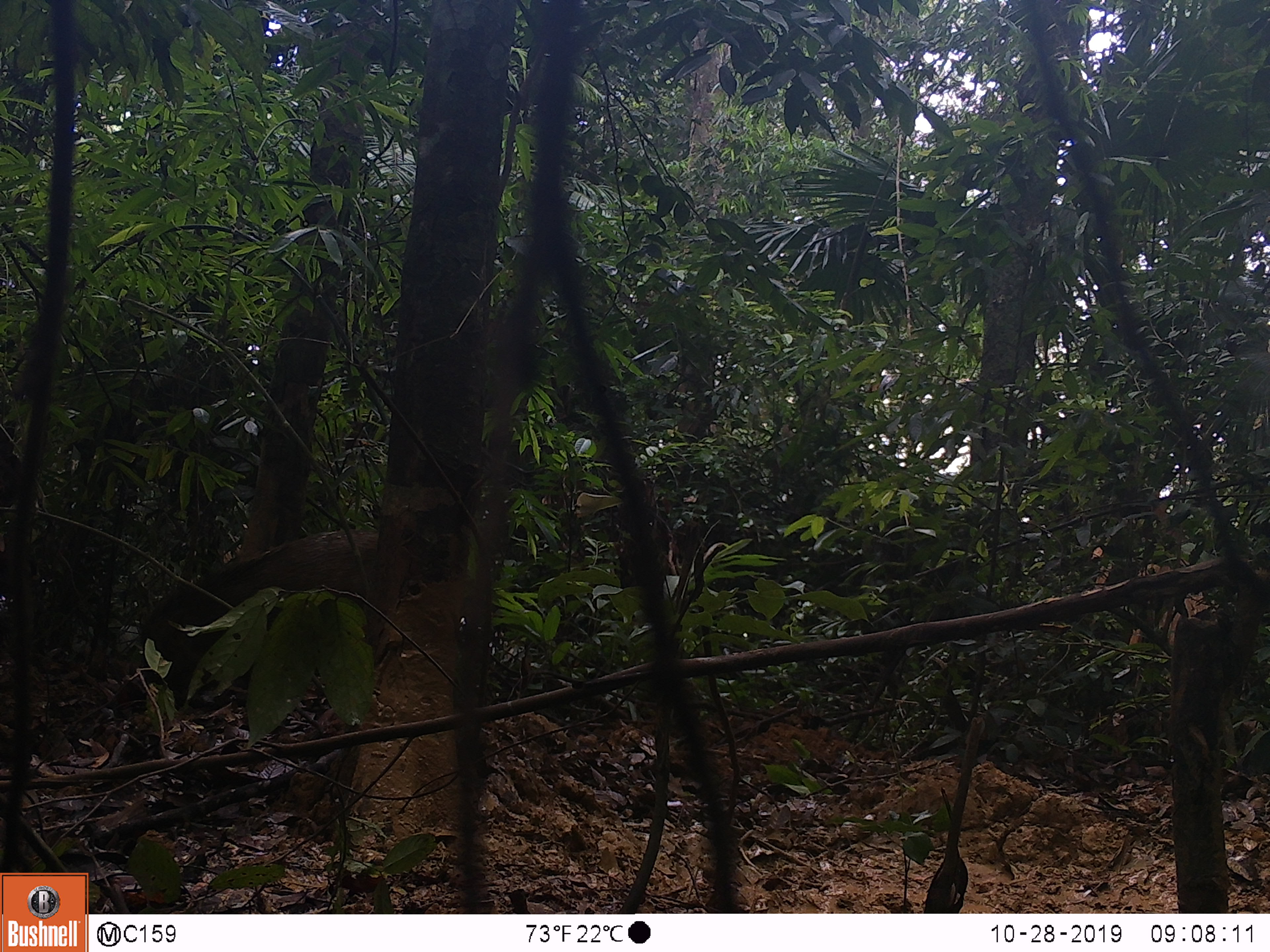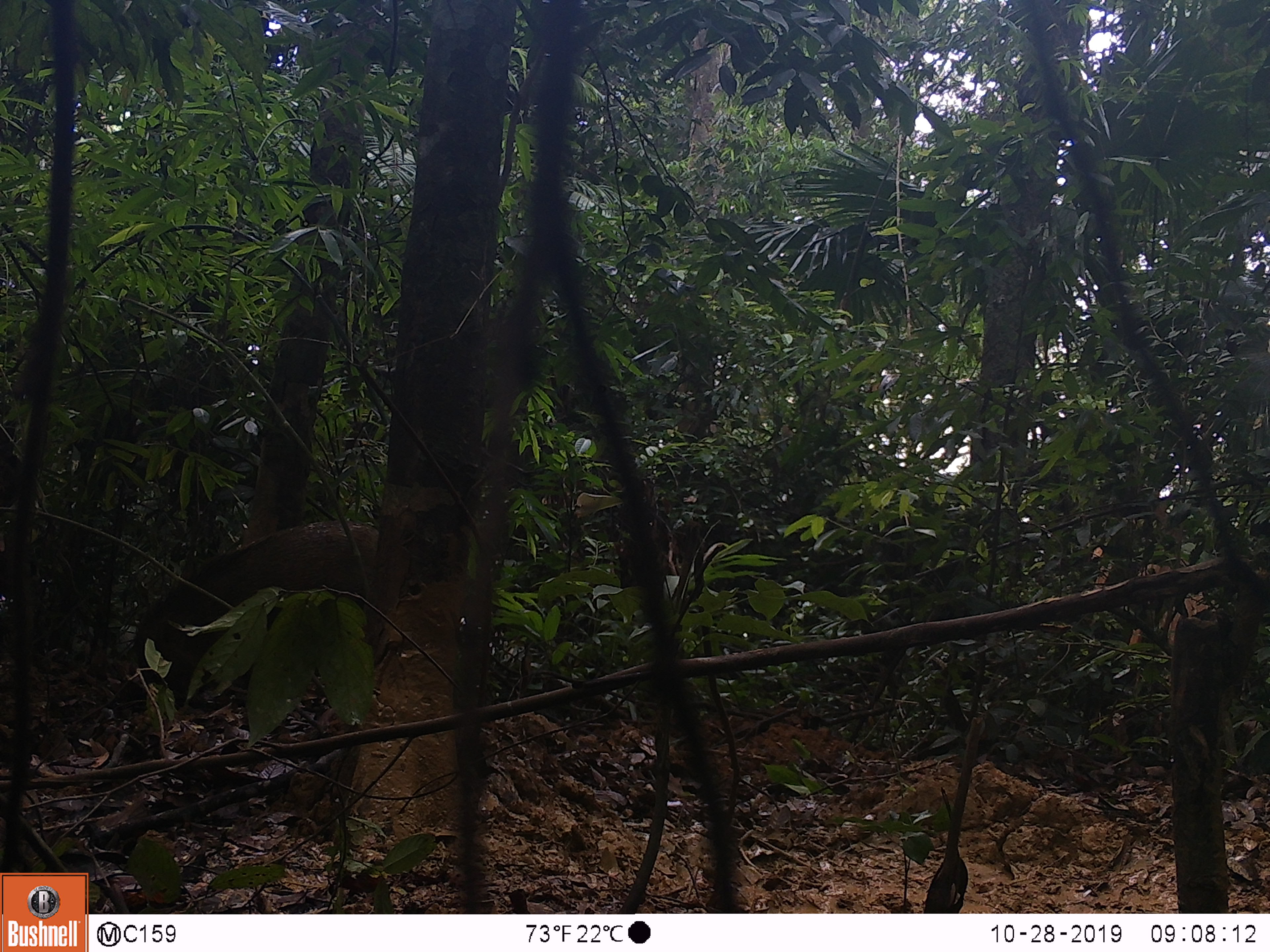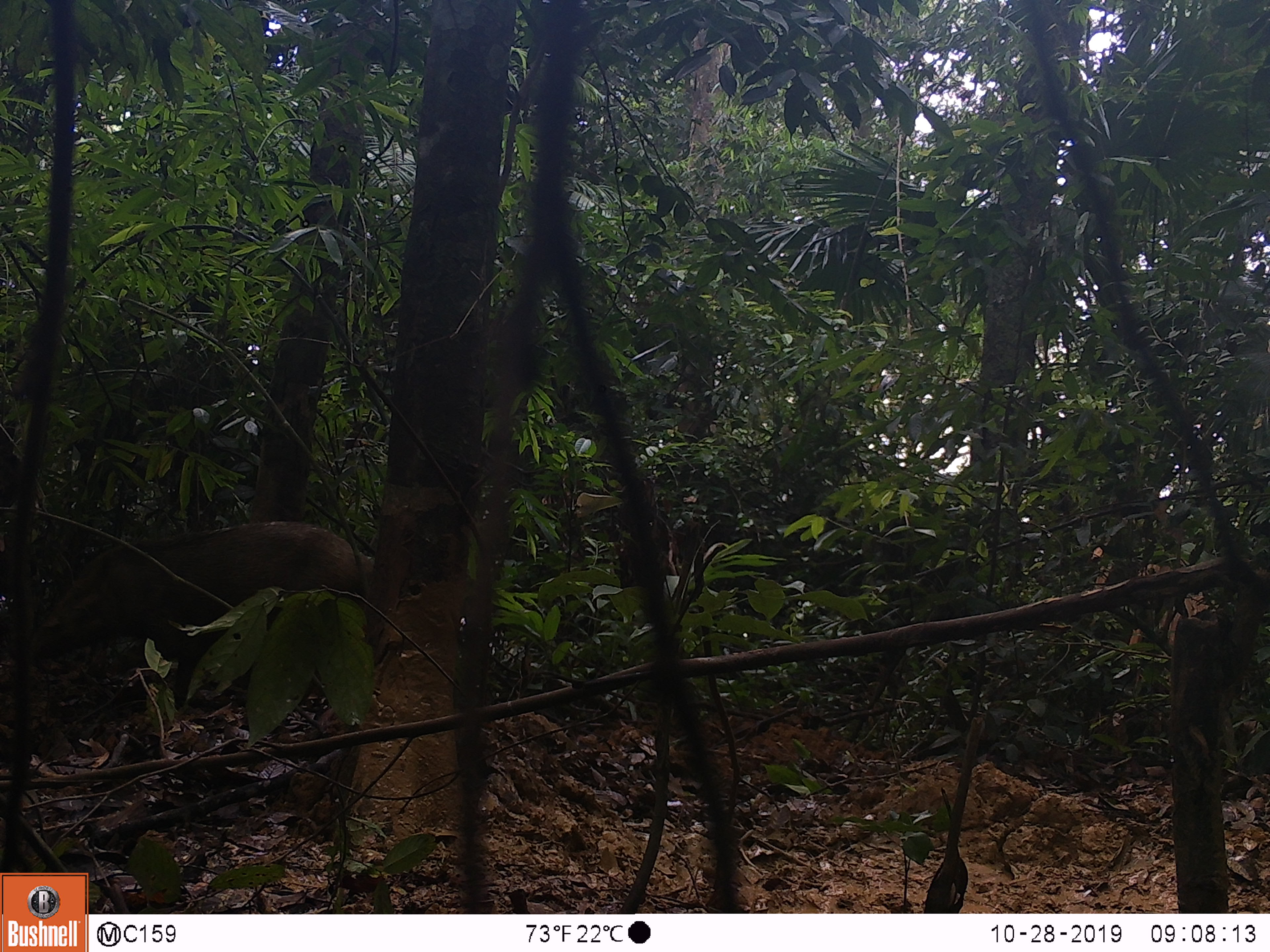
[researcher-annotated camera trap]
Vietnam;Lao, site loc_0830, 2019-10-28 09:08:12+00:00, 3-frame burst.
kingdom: Animalia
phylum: Chordata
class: Mammalia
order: Artiodactyla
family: Suidae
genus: Sus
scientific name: Sus scrofa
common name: eurasian wild pig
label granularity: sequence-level